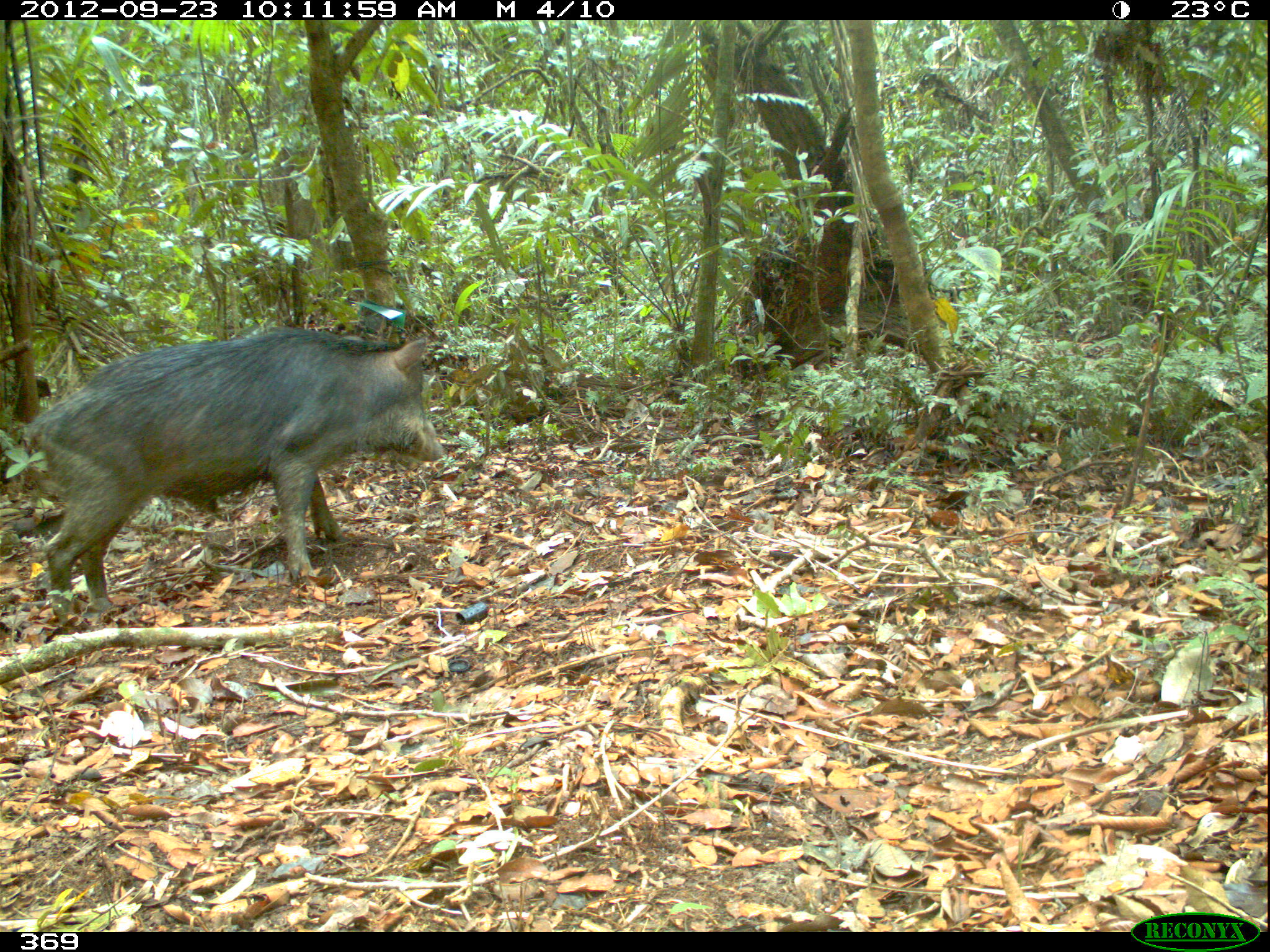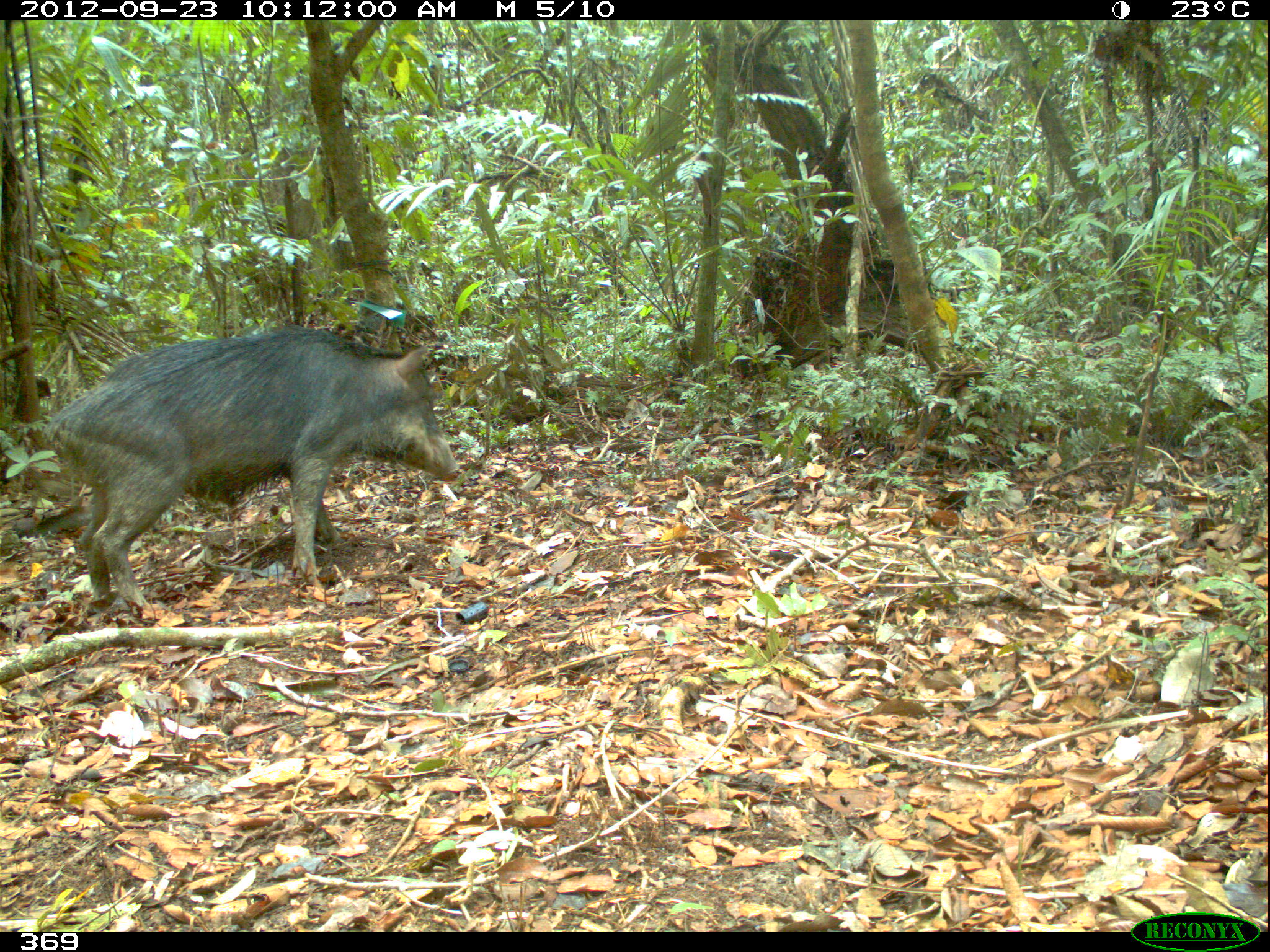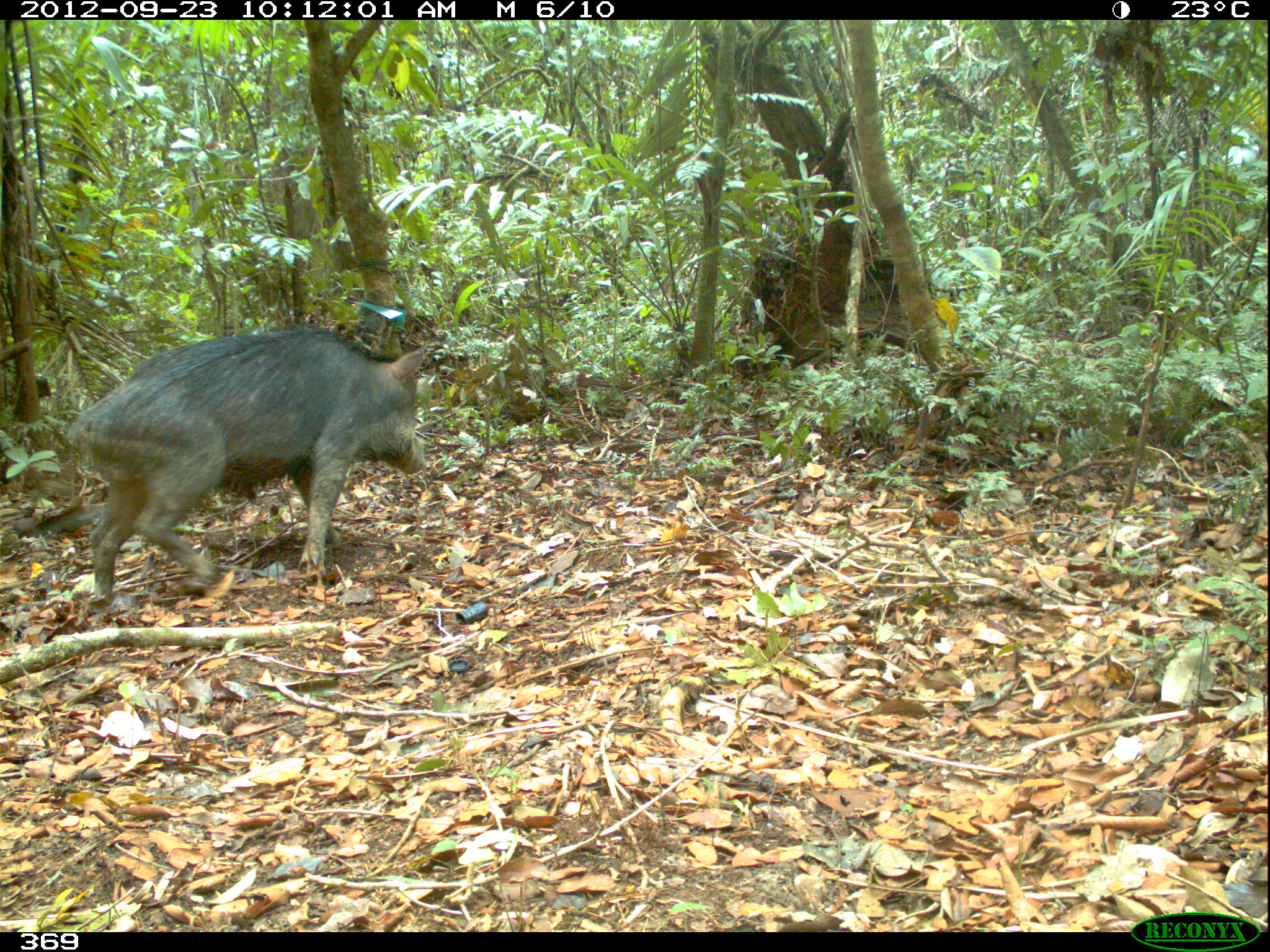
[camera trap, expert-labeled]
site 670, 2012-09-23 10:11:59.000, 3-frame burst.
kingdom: Animalia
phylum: Chordata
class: Mammalia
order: Artiodactyla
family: Tayassuidae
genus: Tayassu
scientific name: Tayassu pecari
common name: white-lipped peccary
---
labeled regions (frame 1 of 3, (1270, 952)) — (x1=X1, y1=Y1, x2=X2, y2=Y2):
tayassu pecari: (x1=29, y1=325, x2=445, y2=626)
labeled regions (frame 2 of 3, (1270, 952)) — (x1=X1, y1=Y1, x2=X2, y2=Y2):
tayassu pecari: (x1=49, y1=325, x2=462, y2=613)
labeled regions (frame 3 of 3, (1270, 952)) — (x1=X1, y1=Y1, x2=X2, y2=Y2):
tayassu pecari: (x1=69, y1=324, x2=427, y2=615)